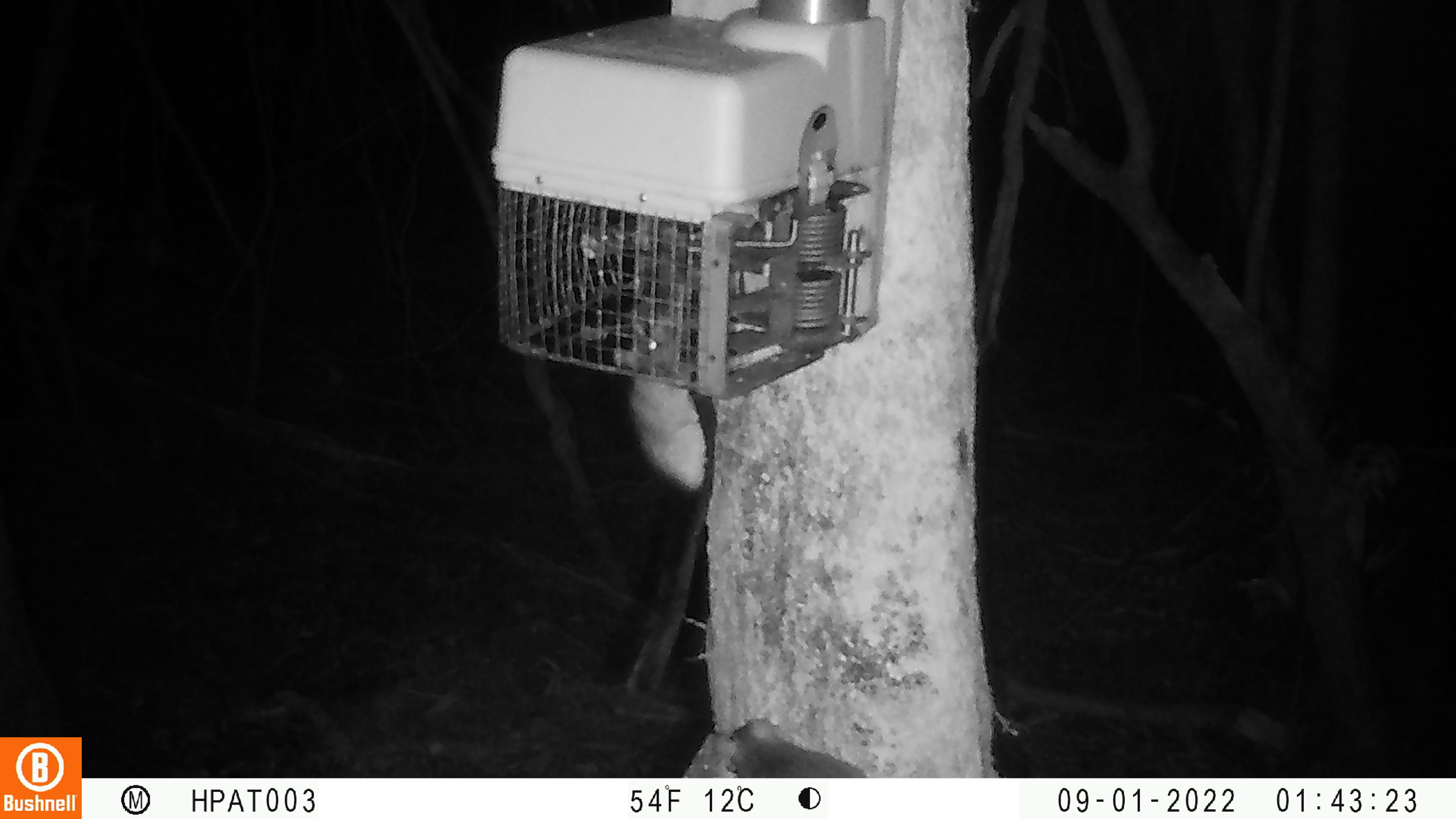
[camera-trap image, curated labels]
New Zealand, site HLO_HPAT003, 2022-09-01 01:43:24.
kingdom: Animalia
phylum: Chordata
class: Mammalia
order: Rodentia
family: Muridae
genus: Rattus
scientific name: Rattus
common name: rat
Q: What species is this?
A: Rat (Rattus).